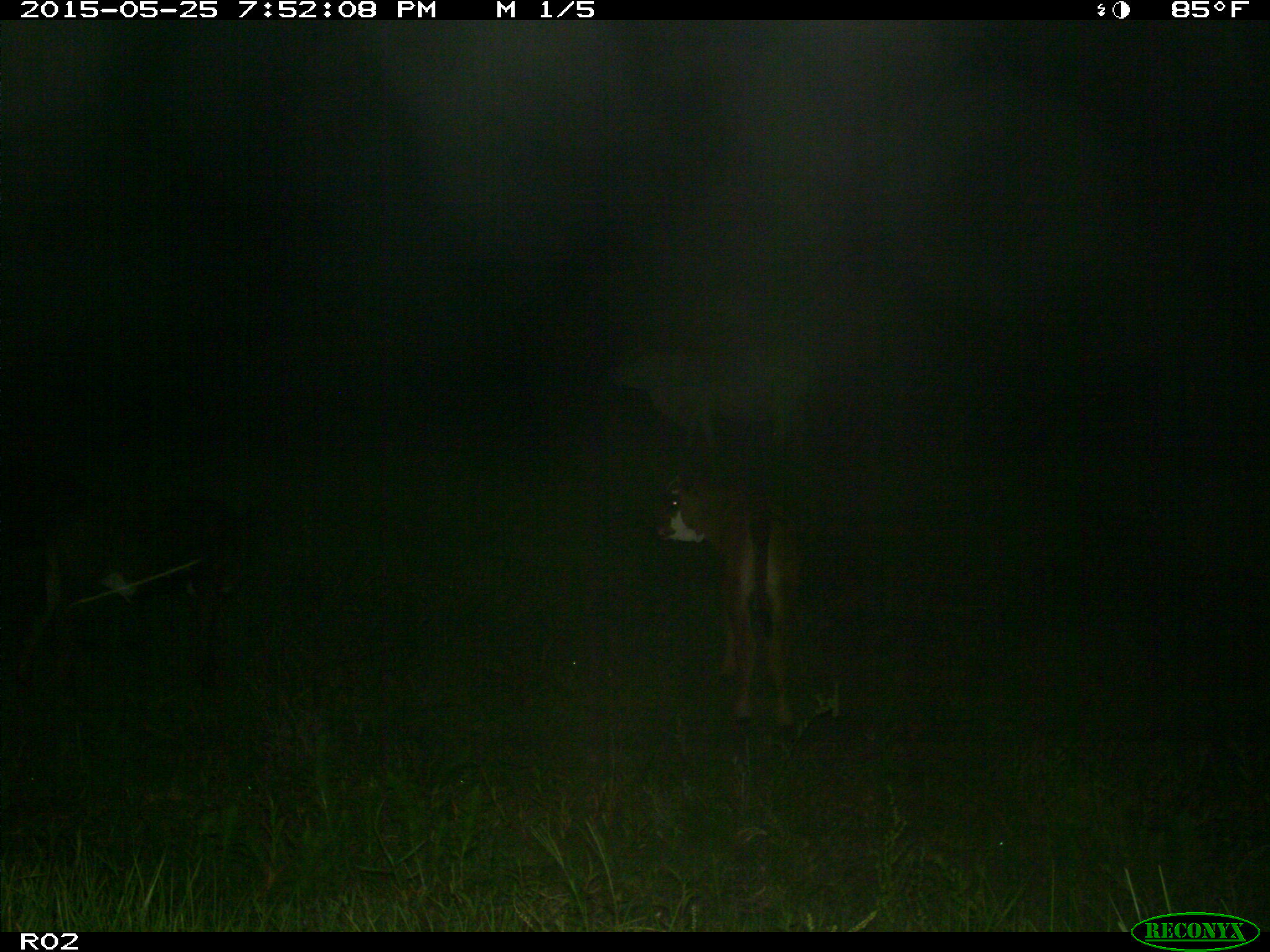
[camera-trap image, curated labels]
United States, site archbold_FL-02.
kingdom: Animalia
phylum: Chordata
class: Mammalia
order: Artiodactyla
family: Bovidae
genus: Bos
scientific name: Bos taurus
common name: domestic cow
Bos taurus (domestic cow).